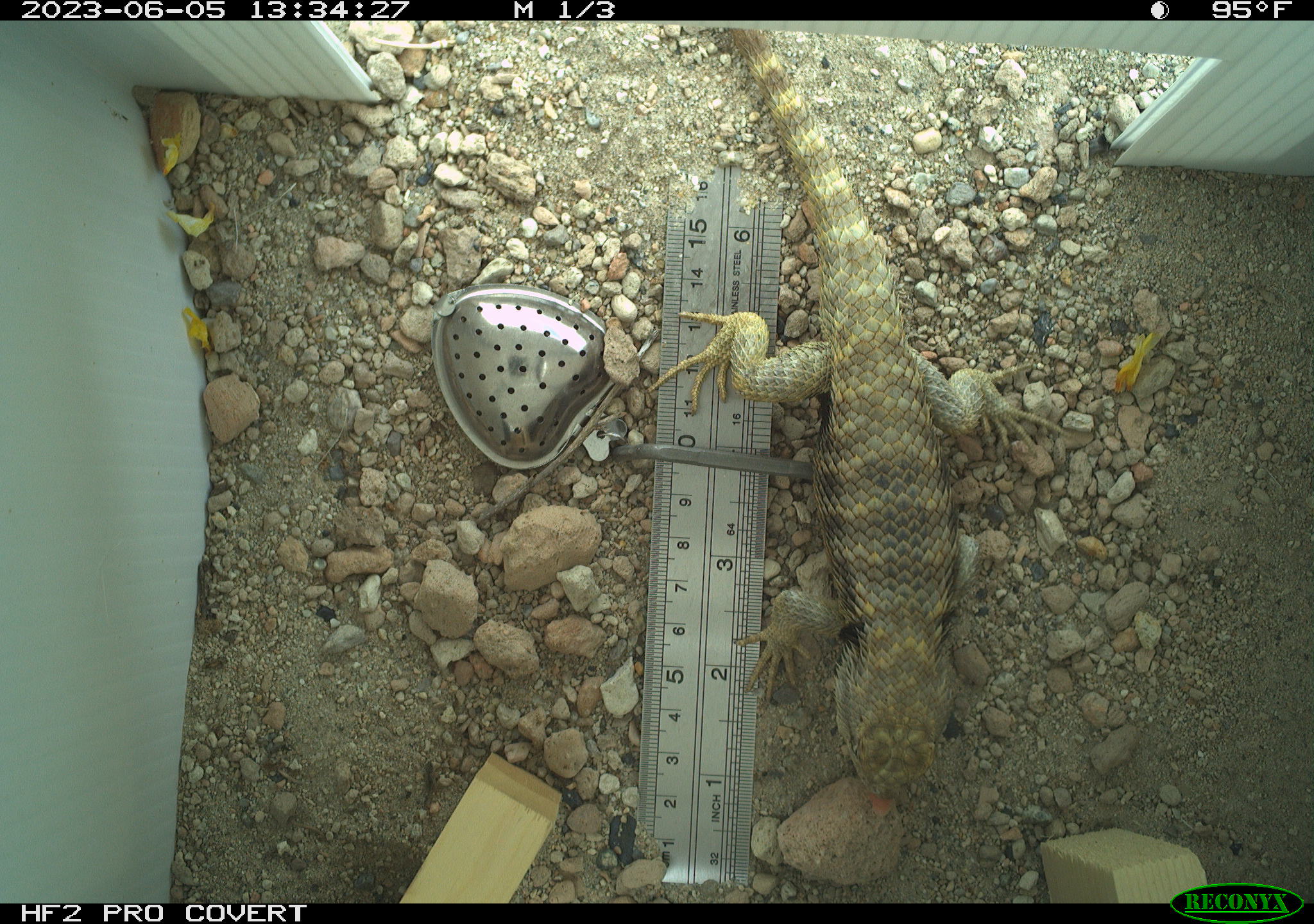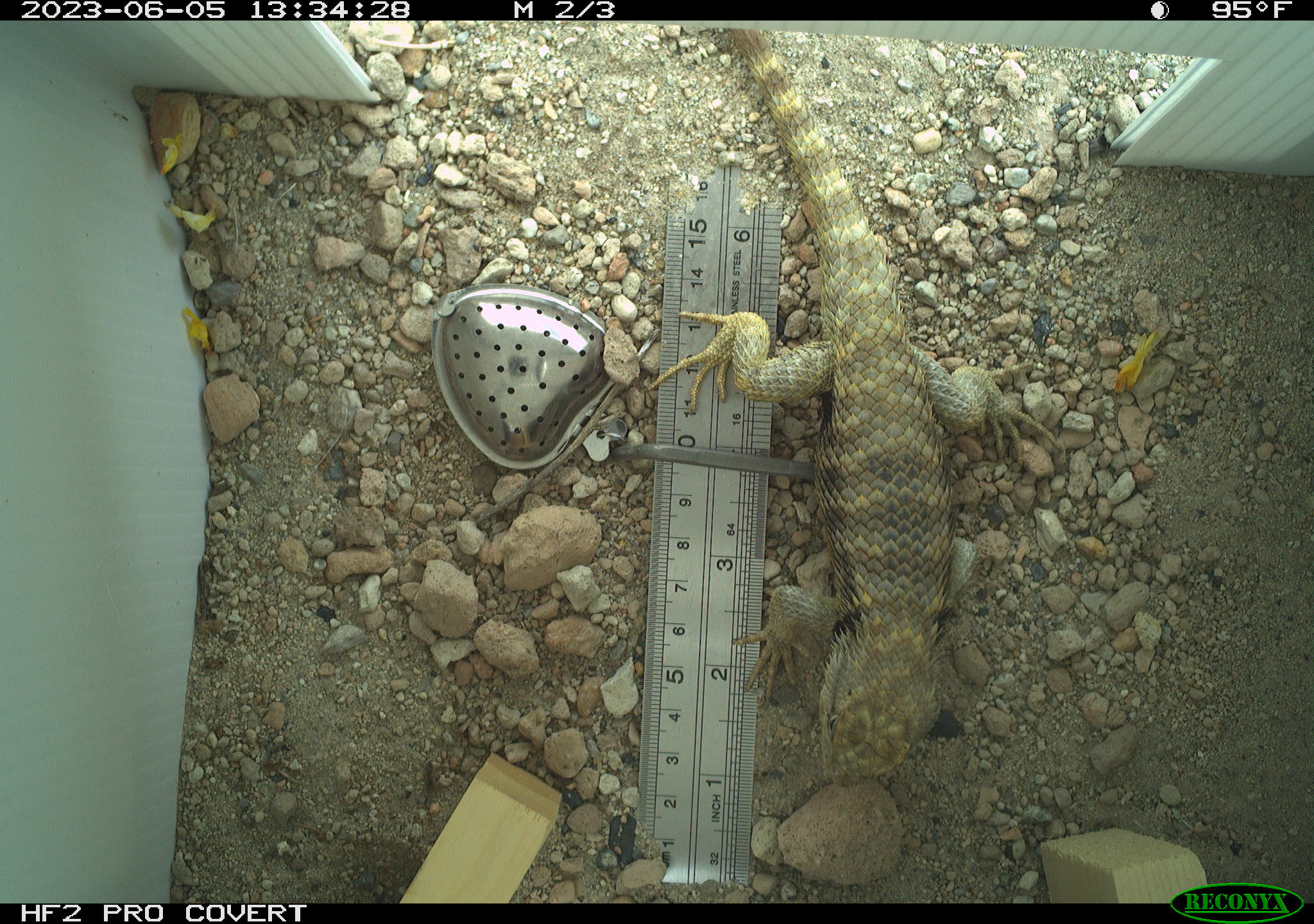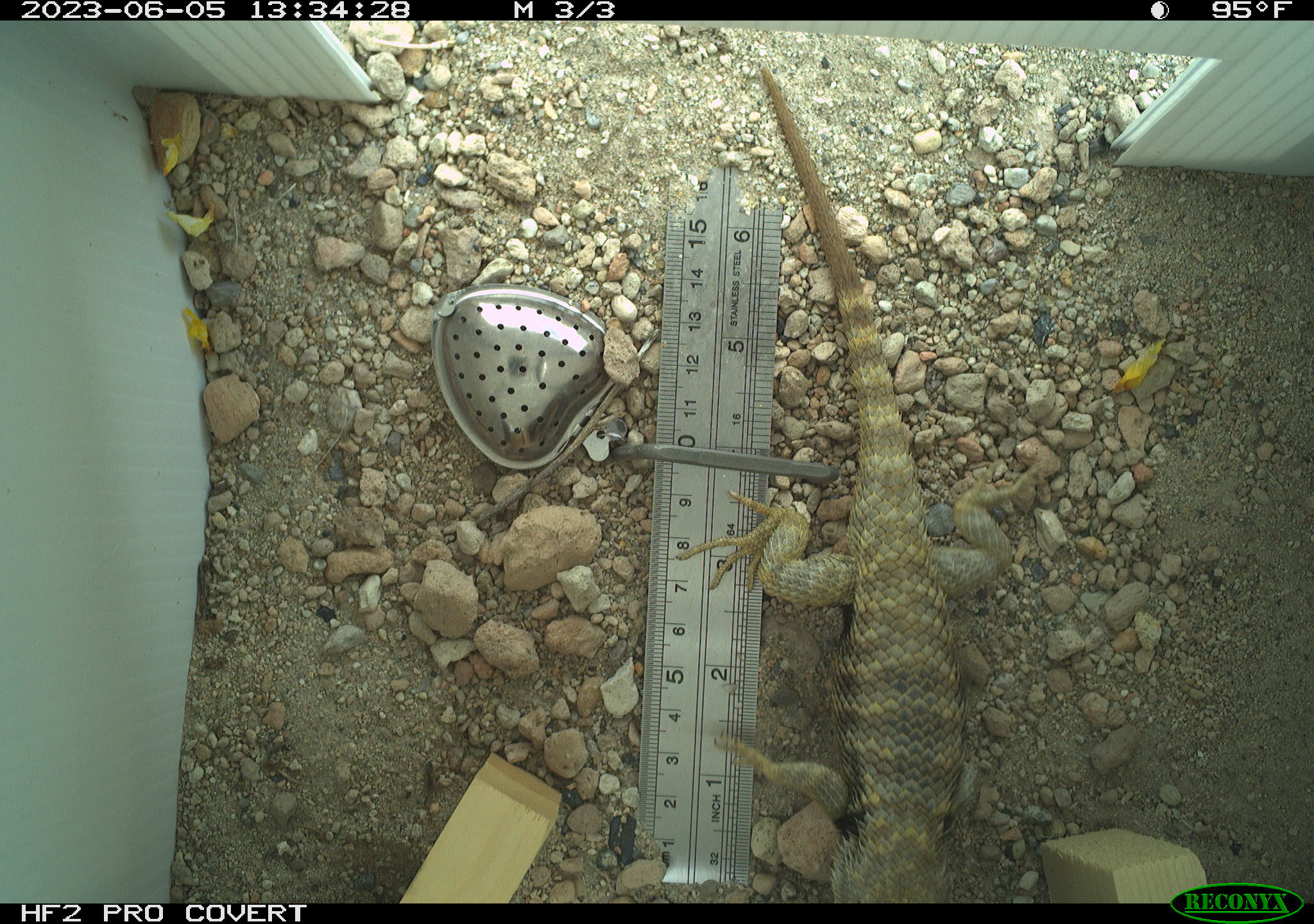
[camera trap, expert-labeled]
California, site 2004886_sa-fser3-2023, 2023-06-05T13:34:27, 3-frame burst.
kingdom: Animalia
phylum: Chordata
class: Reptilia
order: Squamata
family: Phrynosomatidae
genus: Sceloporus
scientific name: Sceloporus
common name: spiny lizards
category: sceloporus species